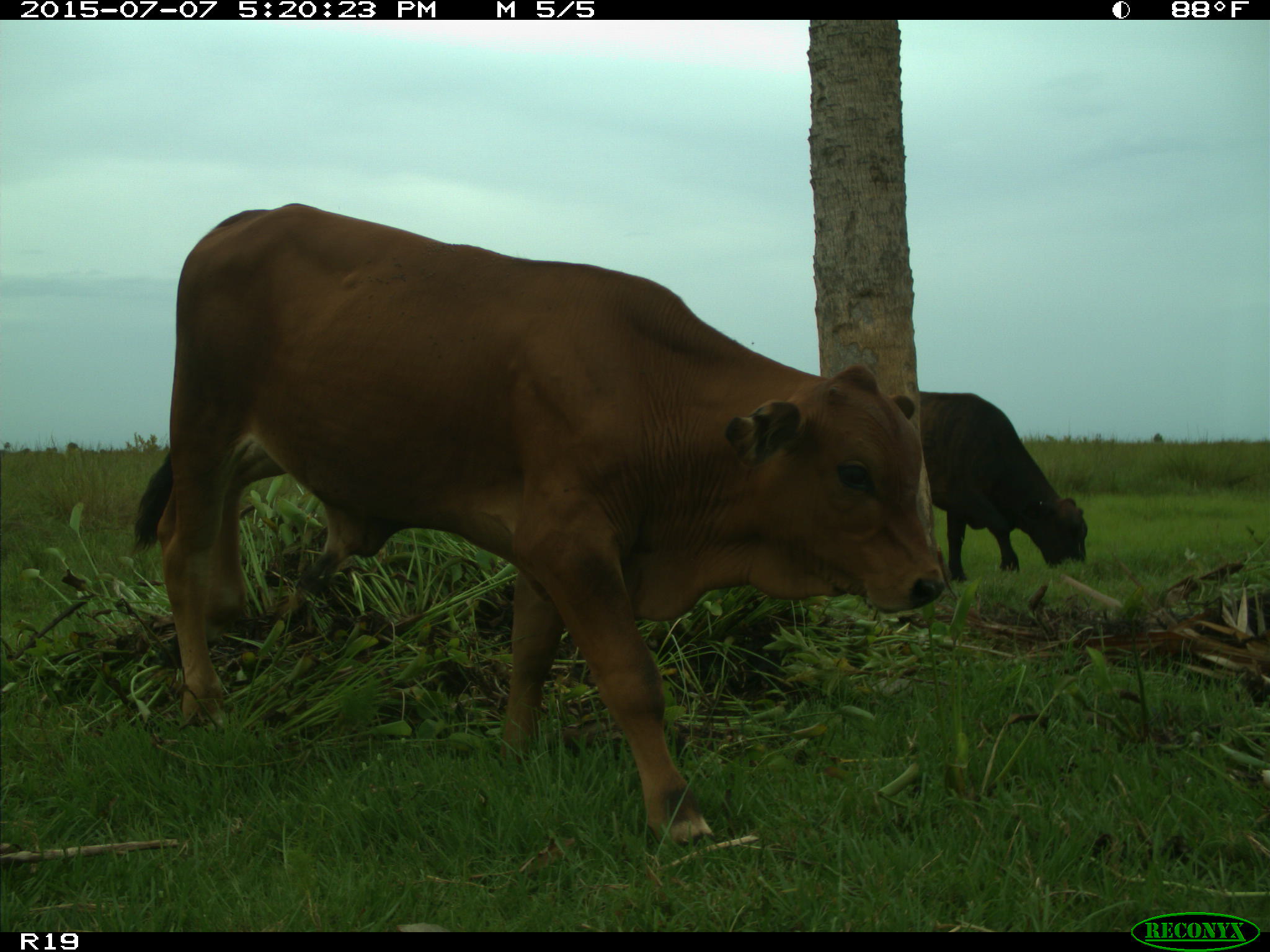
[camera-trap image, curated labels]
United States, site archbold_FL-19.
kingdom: Animalia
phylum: Chordata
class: Mammalia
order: Artiodactyla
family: Bovidae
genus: Bos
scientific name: Bos taurus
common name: domestic cow